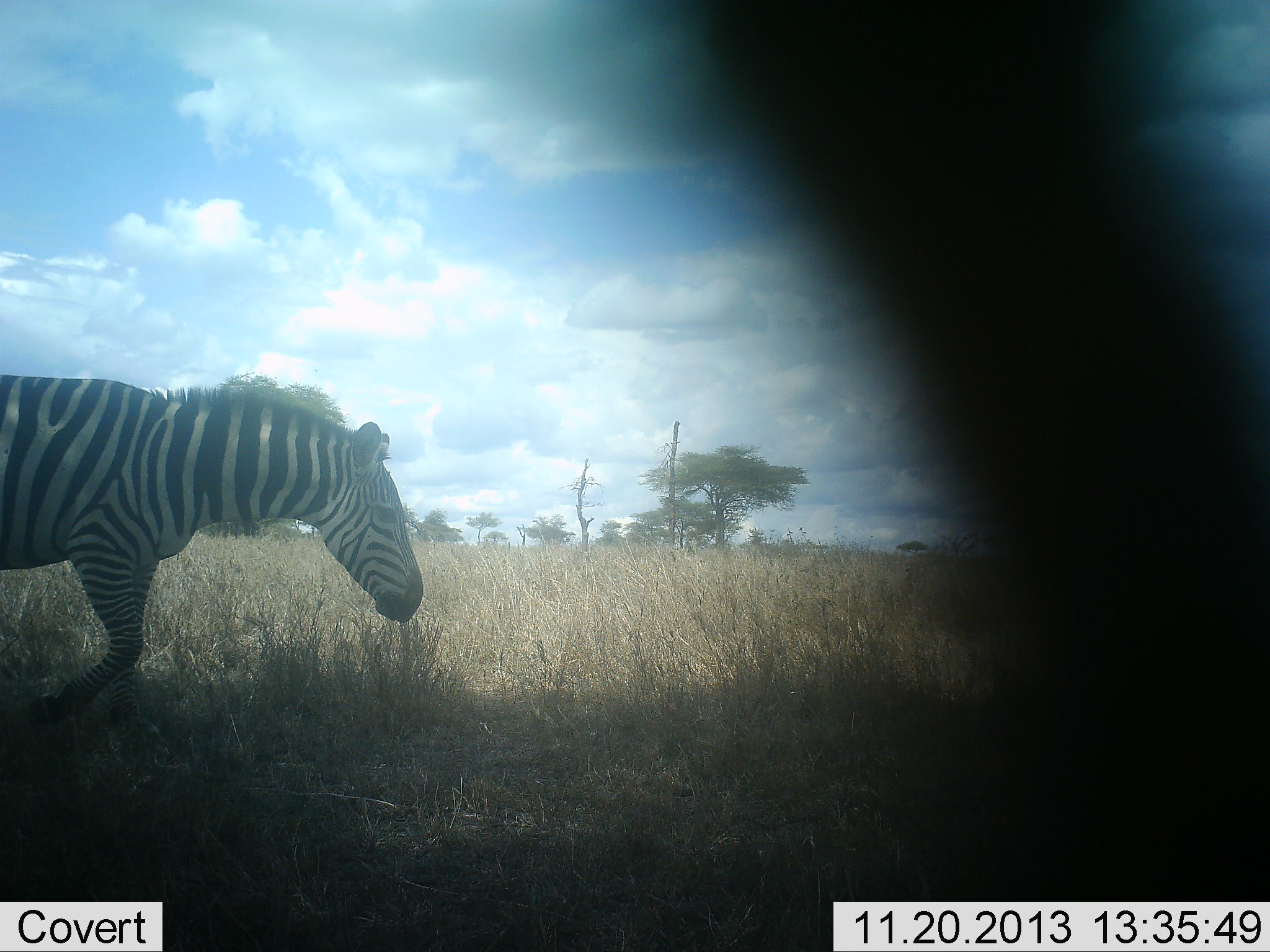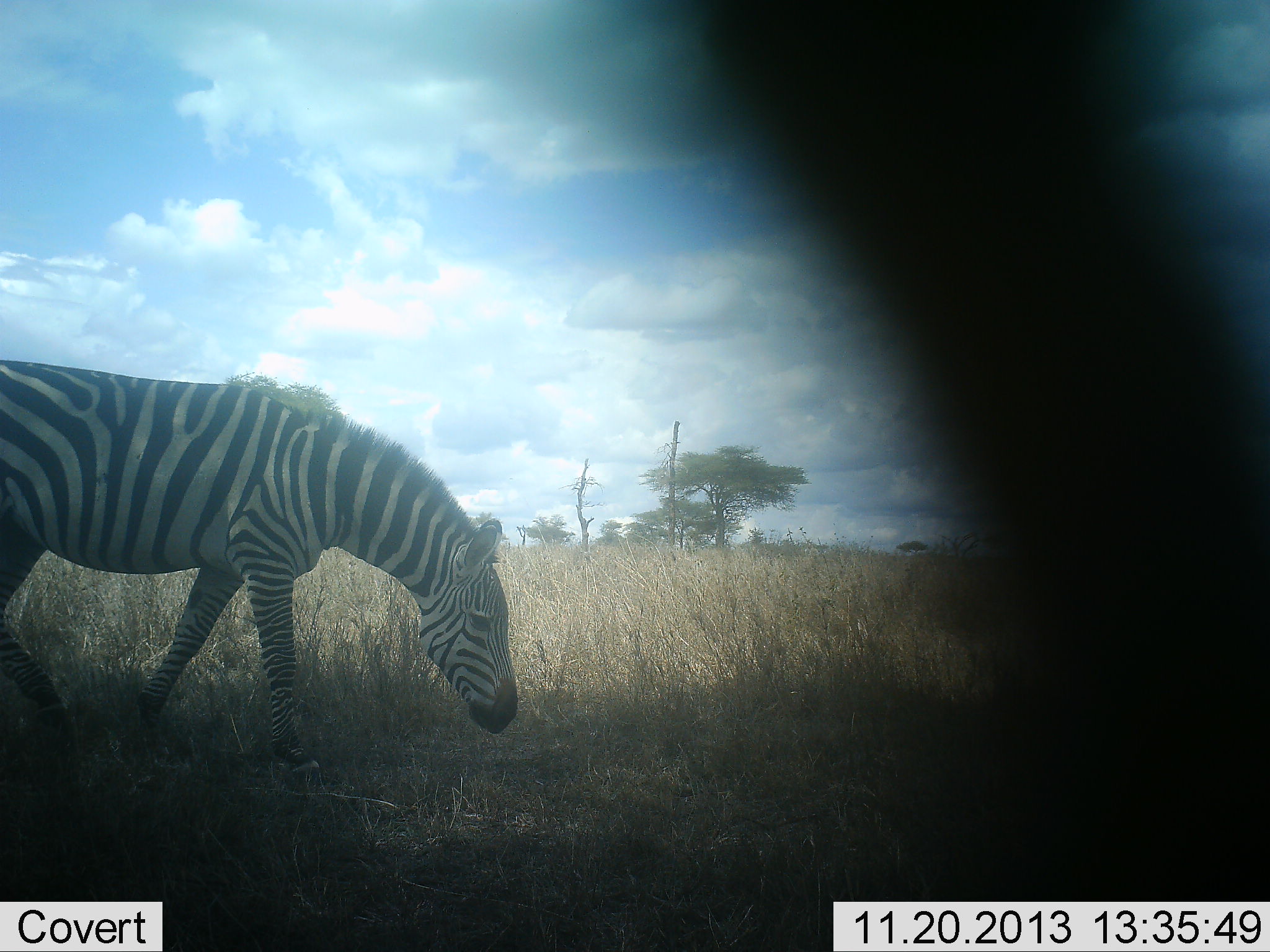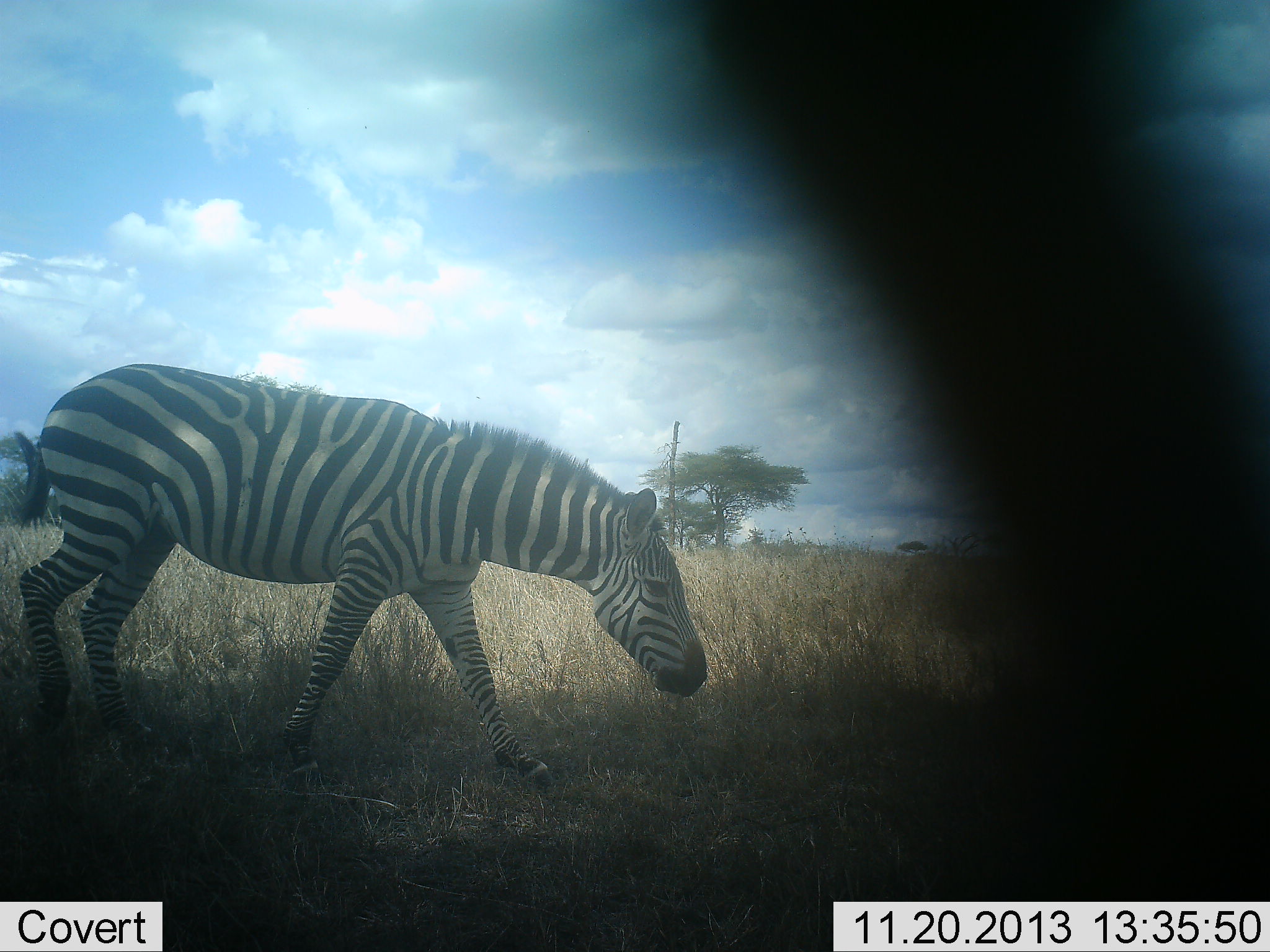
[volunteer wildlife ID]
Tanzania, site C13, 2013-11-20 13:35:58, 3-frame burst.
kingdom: Animalia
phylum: Chordata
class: Mammalia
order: Perissodactyla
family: Equidae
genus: Equus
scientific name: Equus quagga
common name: plains zebra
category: zebra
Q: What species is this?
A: Zebra (plains zebra) (Equus quagga).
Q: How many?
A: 1.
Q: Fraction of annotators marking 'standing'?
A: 7%.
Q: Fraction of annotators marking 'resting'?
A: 0%.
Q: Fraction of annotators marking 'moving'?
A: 81%.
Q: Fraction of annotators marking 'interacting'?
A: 0%.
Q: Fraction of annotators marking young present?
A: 1%.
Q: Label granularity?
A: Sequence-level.